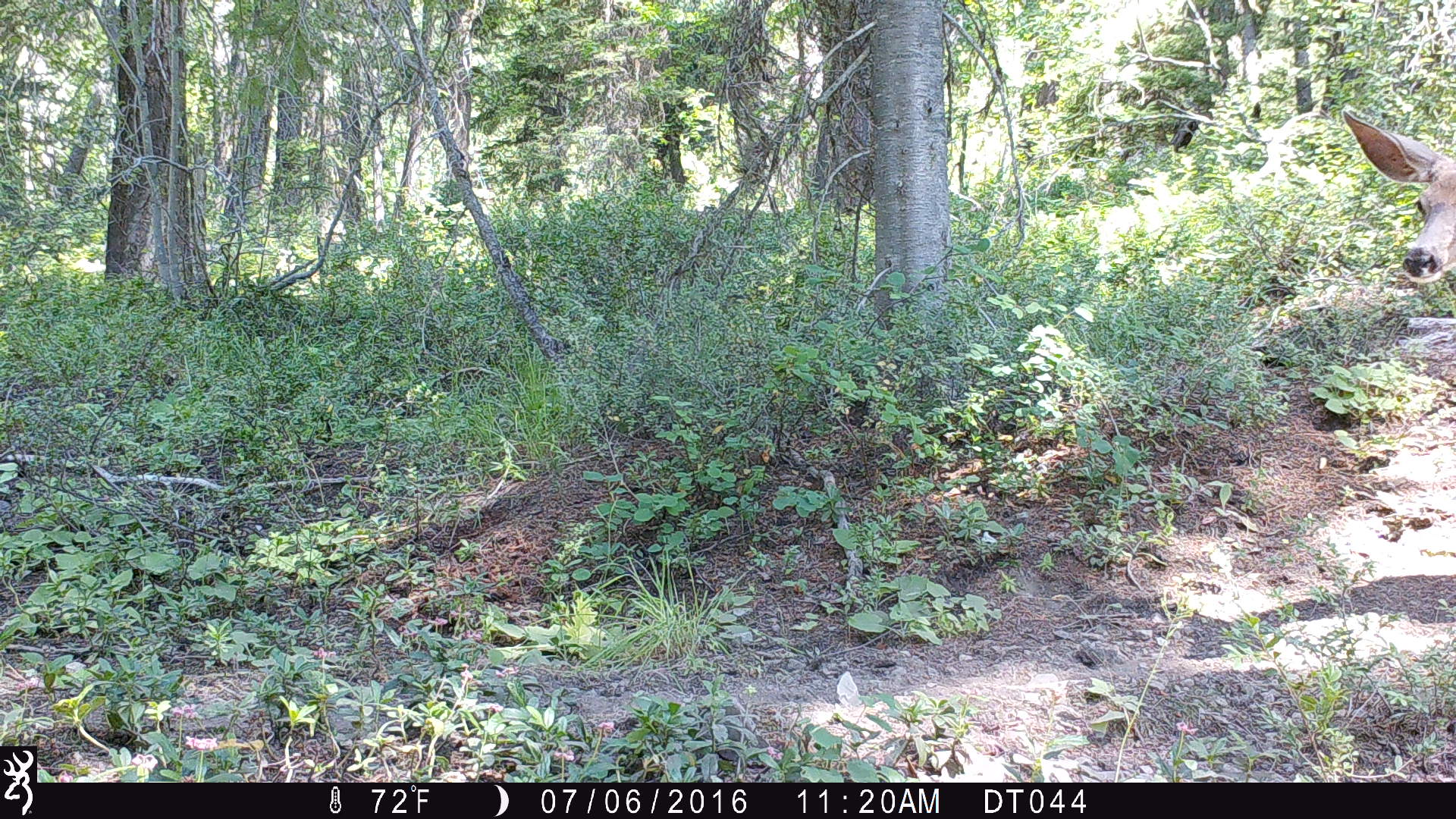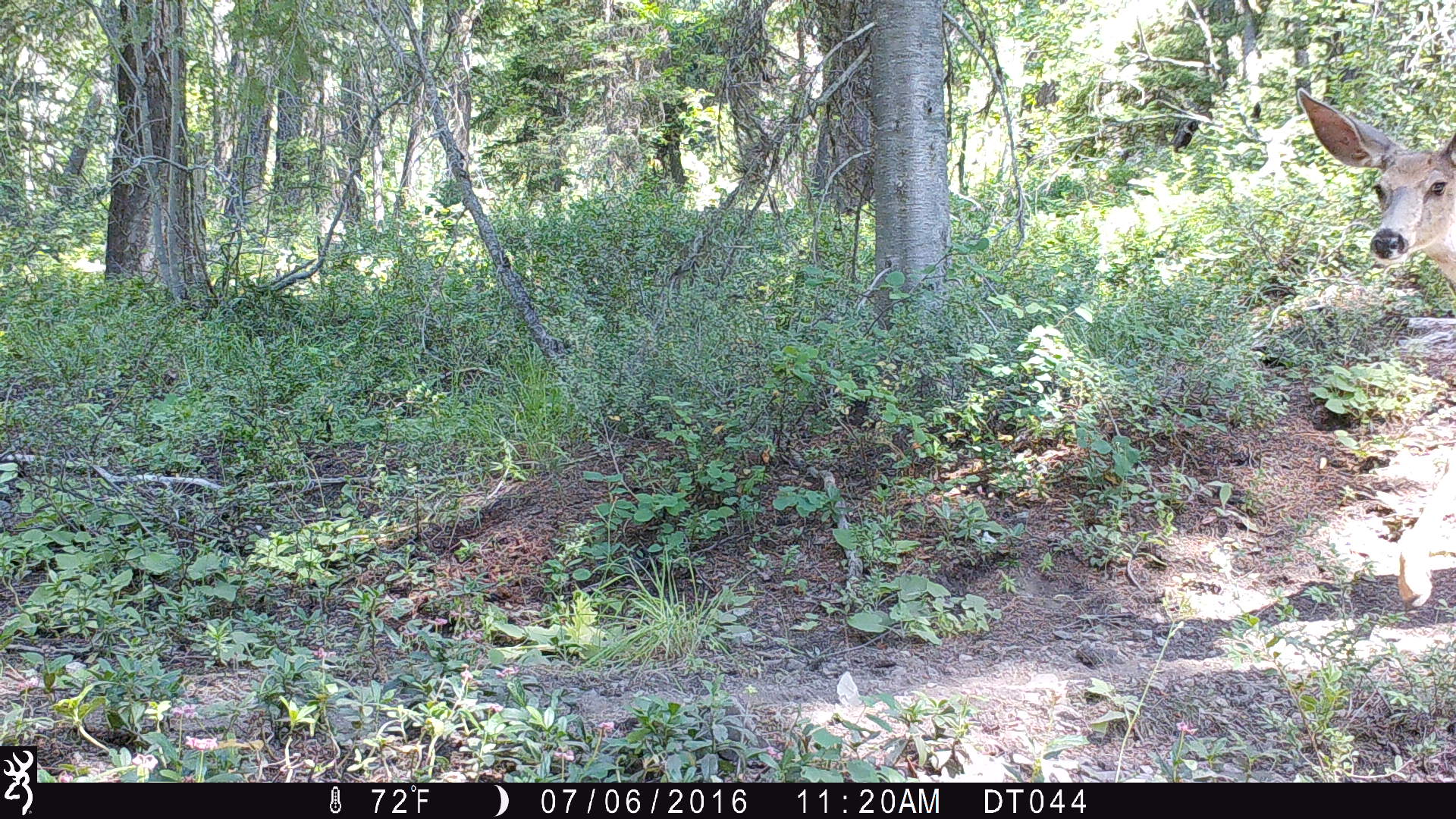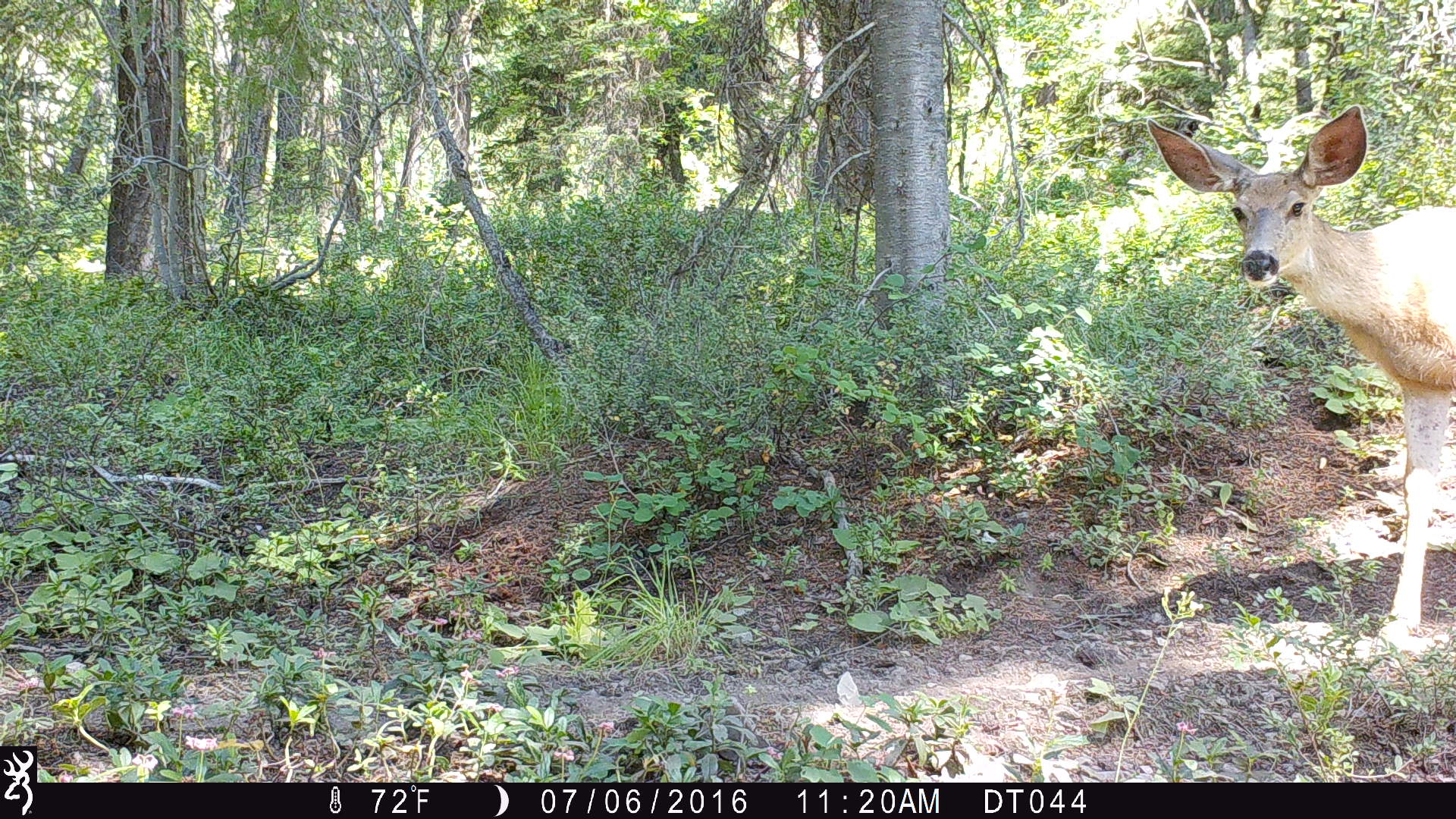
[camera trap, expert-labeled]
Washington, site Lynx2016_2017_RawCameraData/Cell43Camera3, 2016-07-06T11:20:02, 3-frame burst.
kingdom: Animalia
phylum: Chordata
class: Mammalia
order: Artiodactyla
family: Cervidae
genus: Odocoileus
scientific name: Odocoileus hemionus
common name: mule deer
Odocoileus hemionus (mule deer). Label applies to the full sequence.